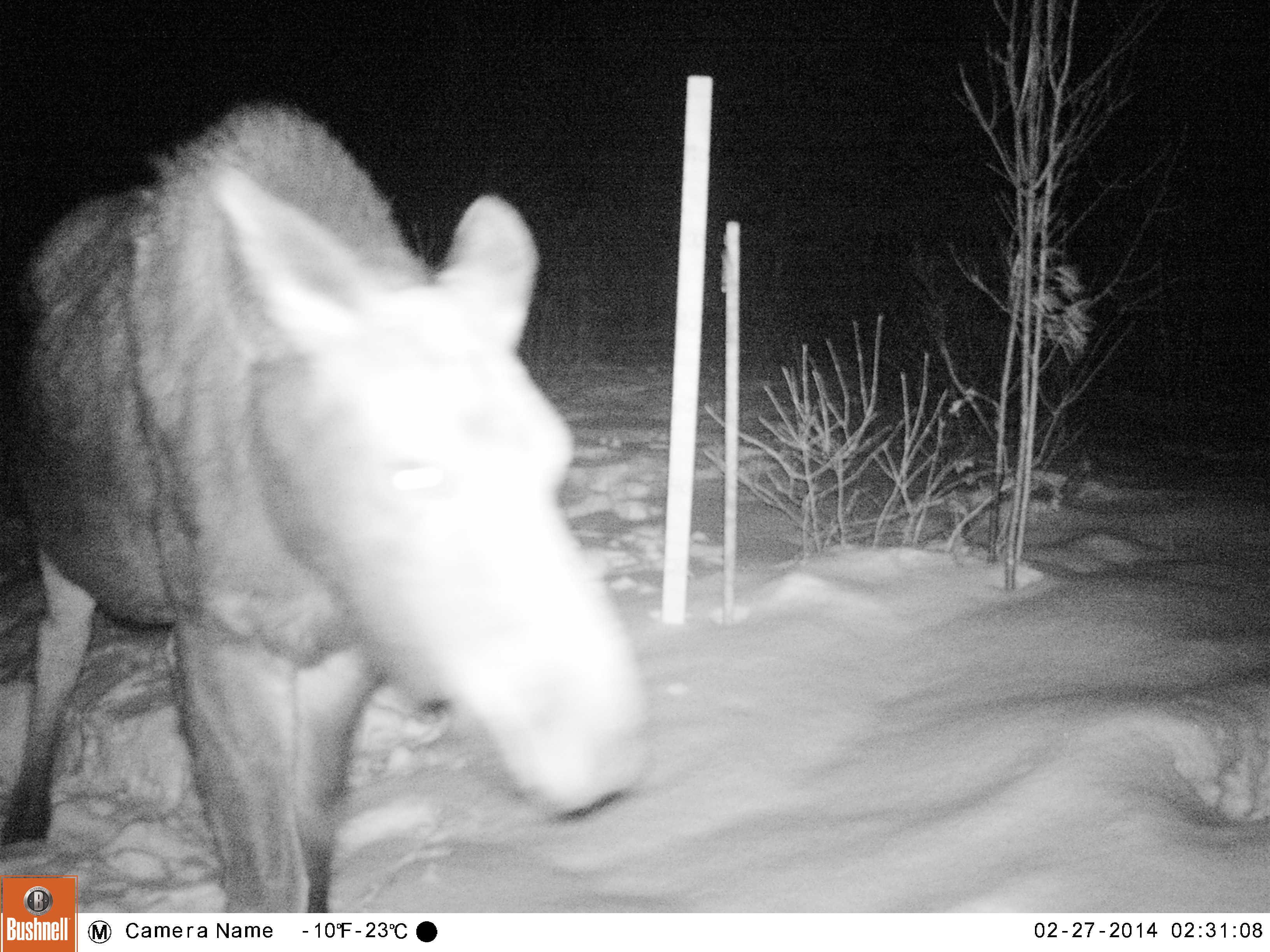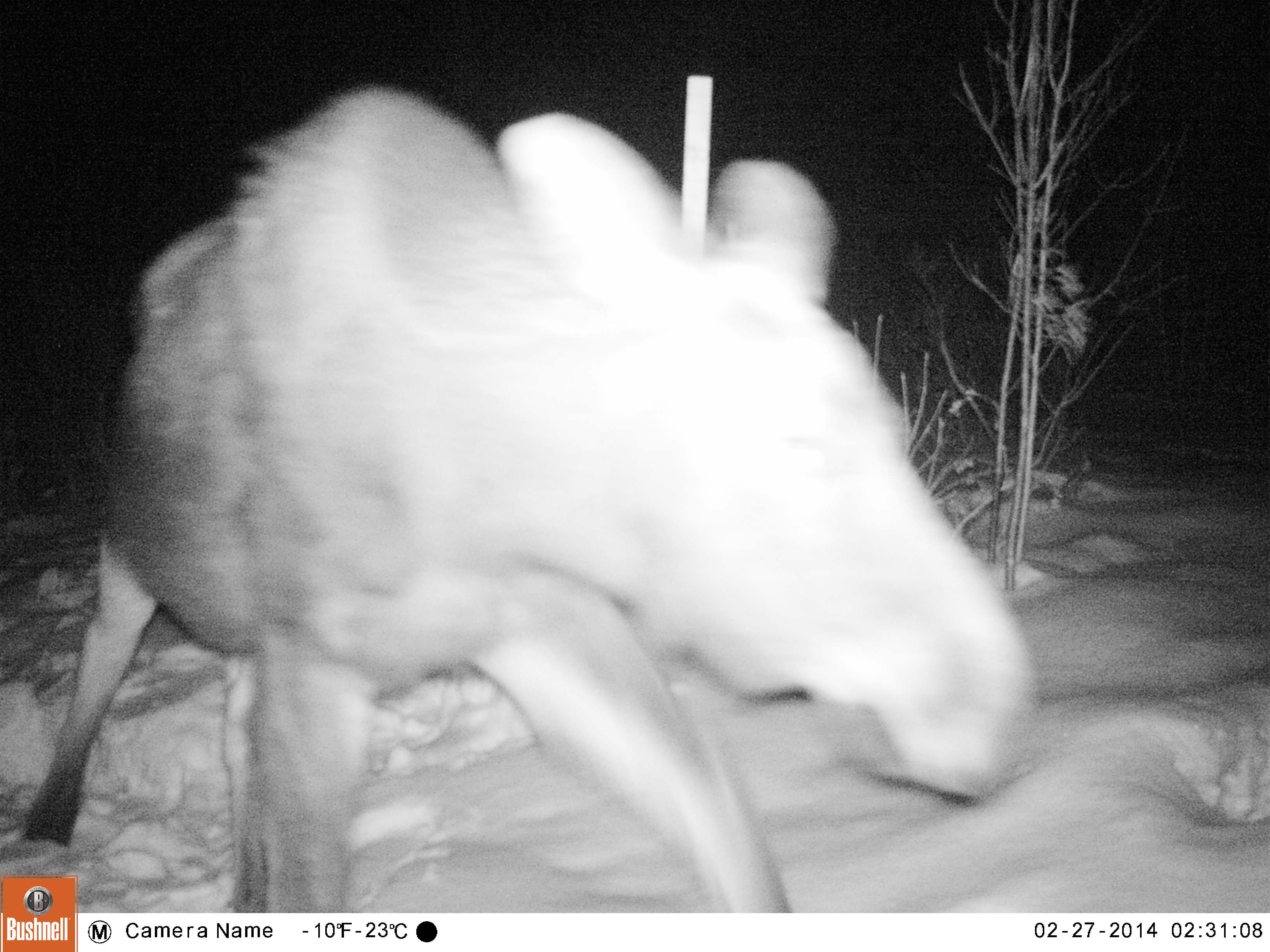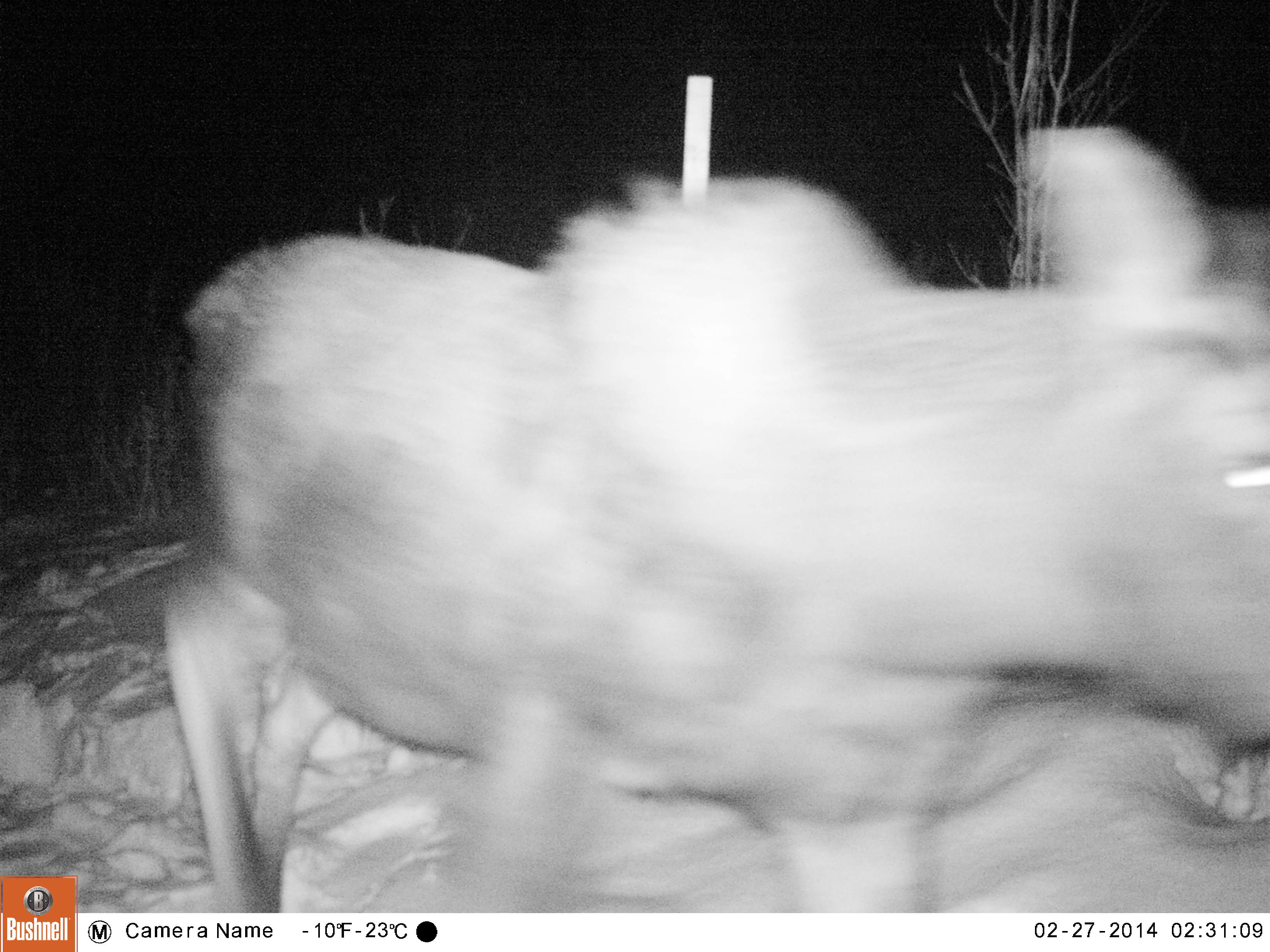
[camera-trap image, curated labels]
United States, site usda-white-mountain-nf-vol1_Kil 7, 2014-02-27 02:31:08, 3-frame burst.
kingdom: Animalia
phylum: Chordata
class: Mammalia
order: Artiodactyla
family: Cervidae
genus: Alces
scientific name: Alces alces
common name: moose